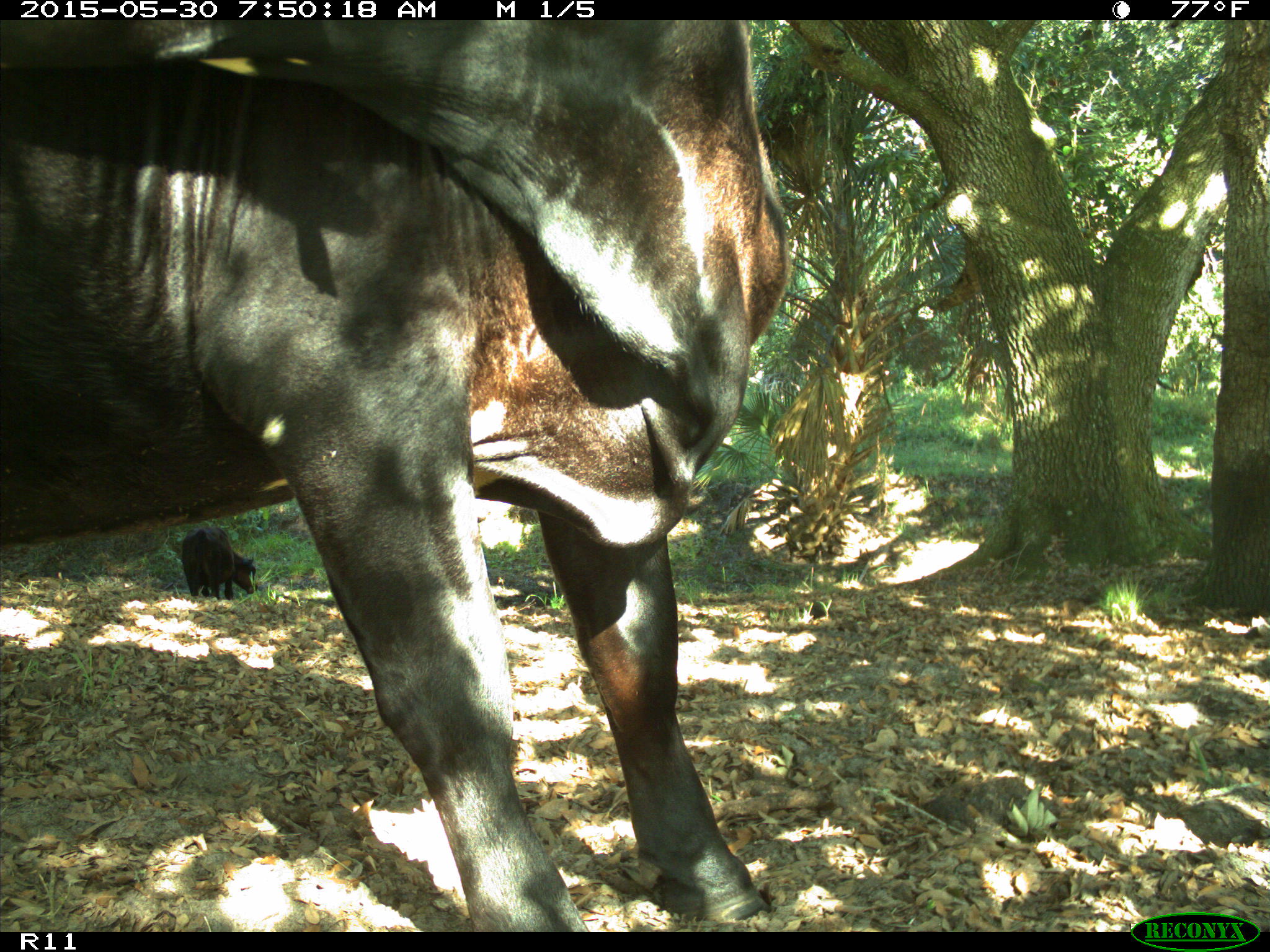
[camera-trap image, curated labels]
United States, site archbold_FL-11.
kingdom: Animalia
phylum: Chordata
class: Mammalia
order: Artiodactyla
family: Bovidae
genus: Bos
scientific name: Bos taurus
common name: domestic cow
Bos taurus (domestic cow).